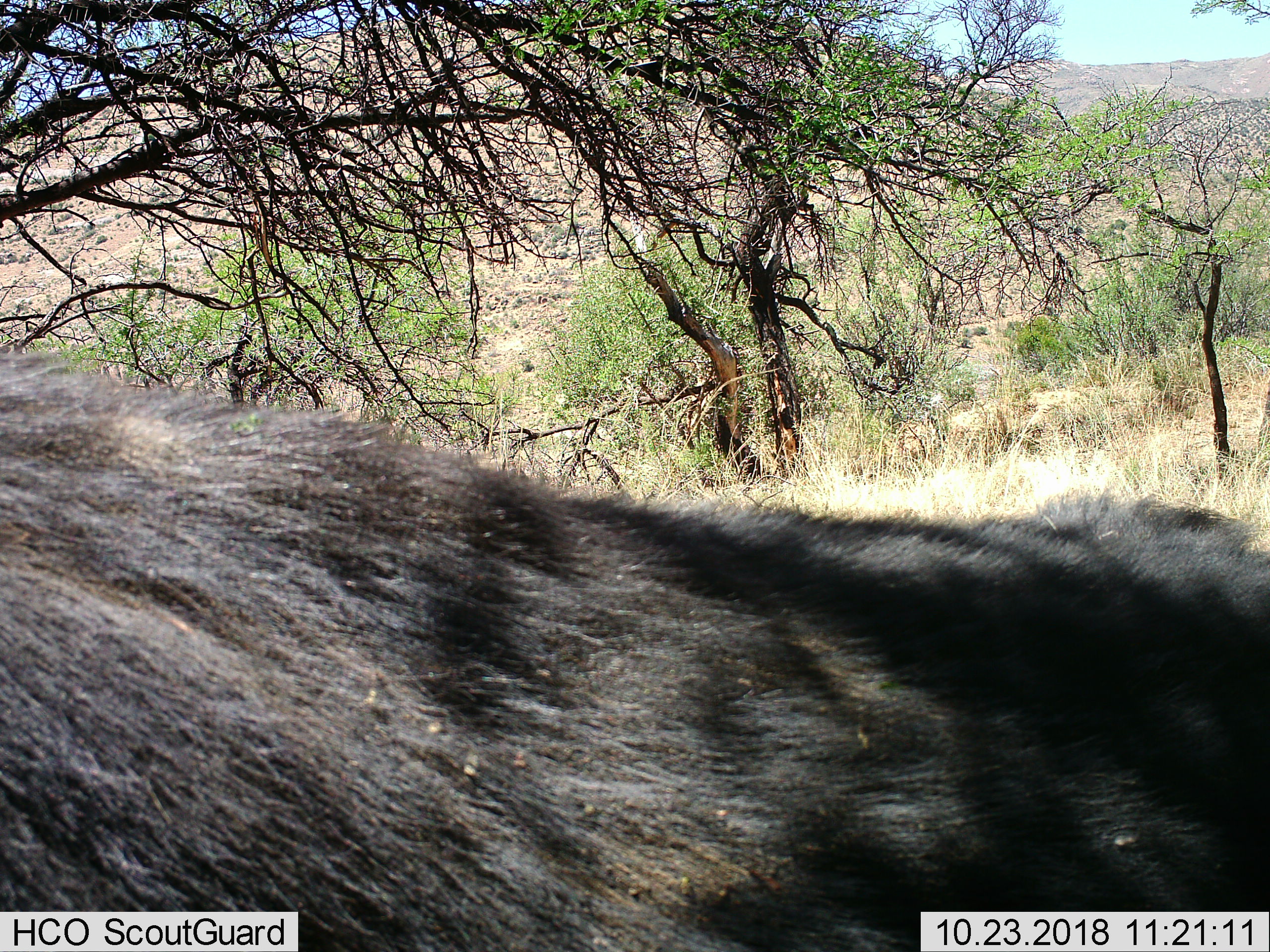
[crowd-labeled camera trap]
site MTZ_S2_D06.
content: unidentified animal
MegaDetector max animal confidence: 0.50